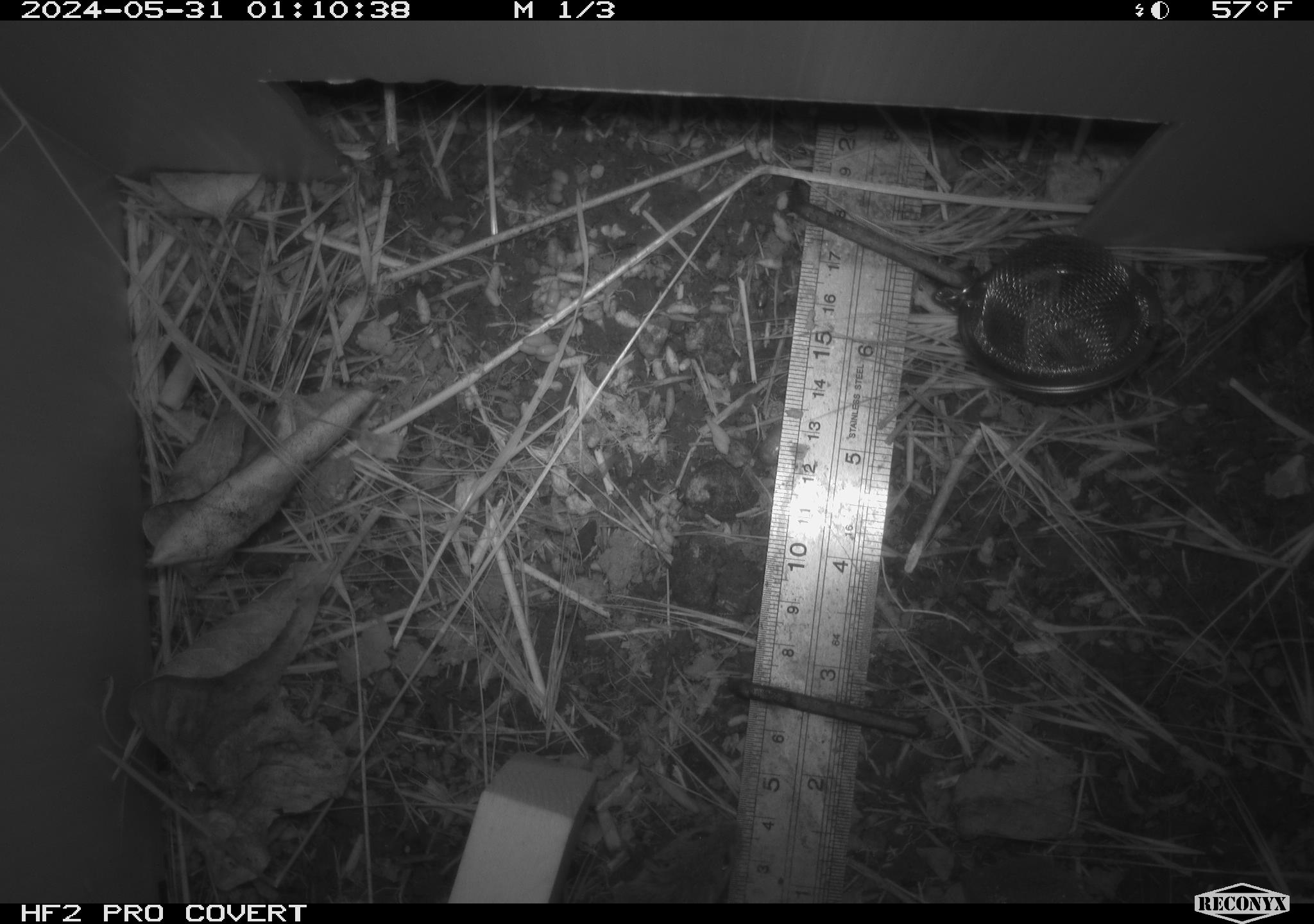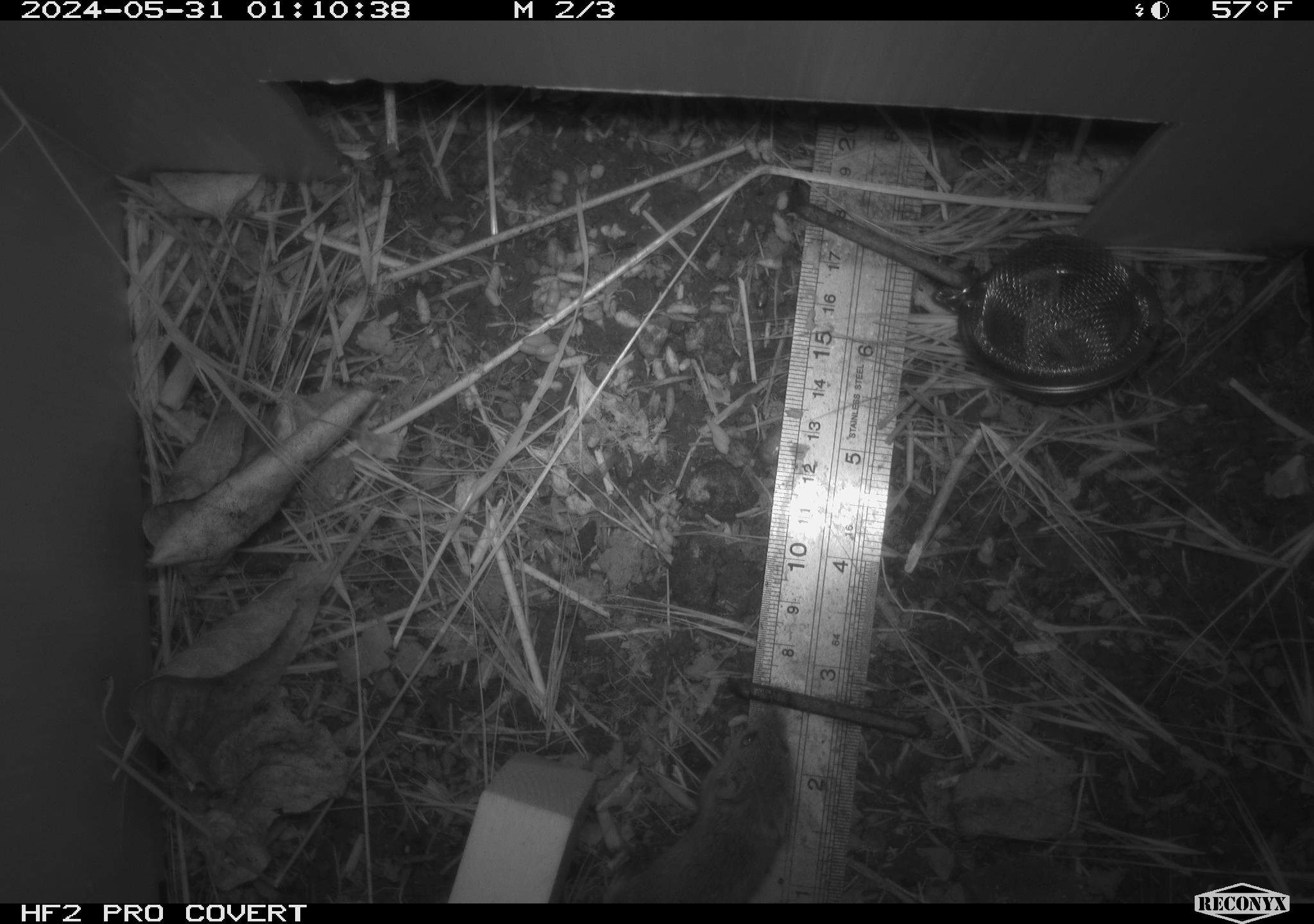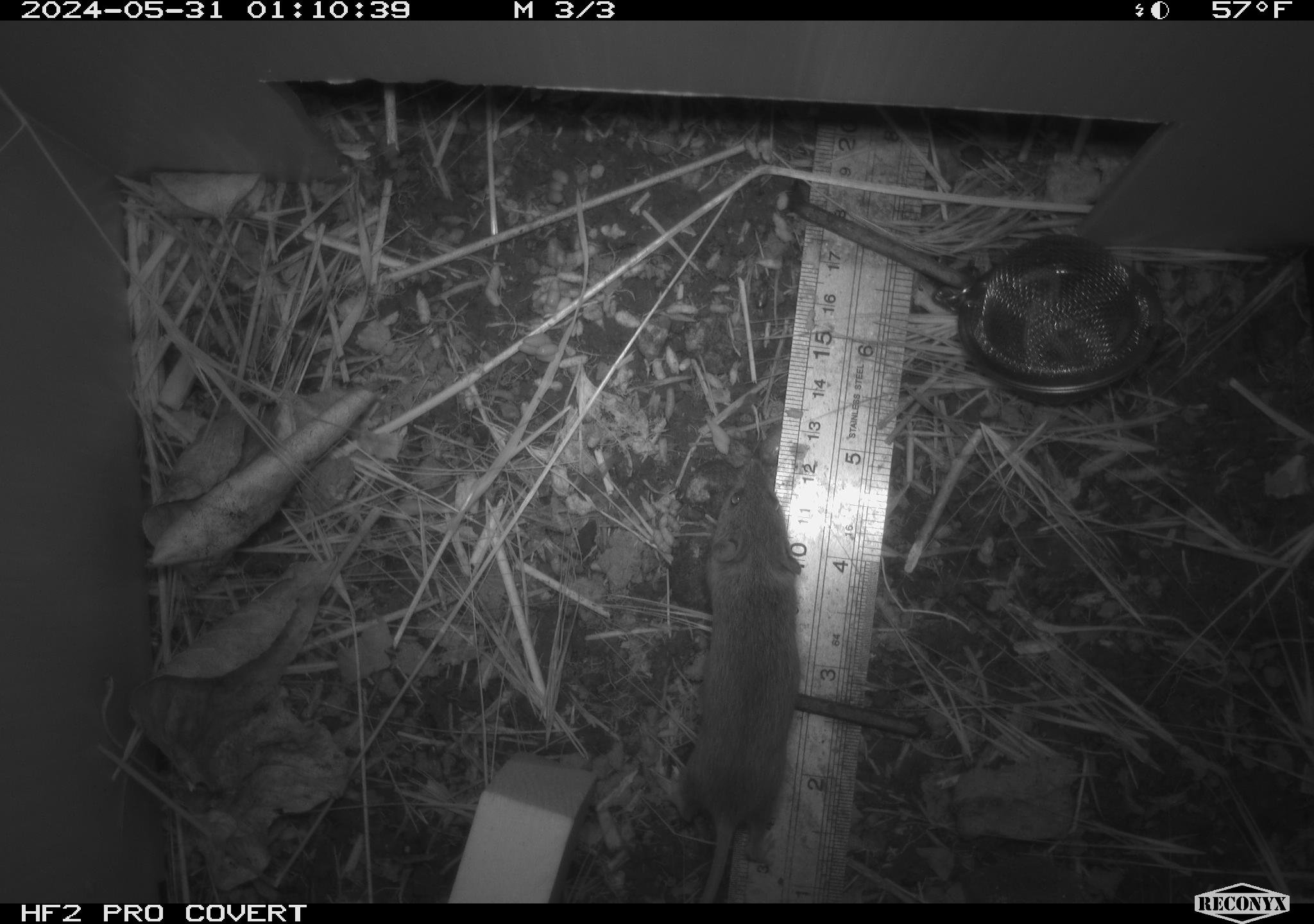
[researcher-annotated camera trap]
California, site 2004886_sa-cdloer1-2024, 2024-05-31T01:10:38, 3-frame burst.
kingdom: Animalia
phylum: Chordata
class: Mammalia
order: Rodentia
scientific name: Rodentia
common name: mouse species